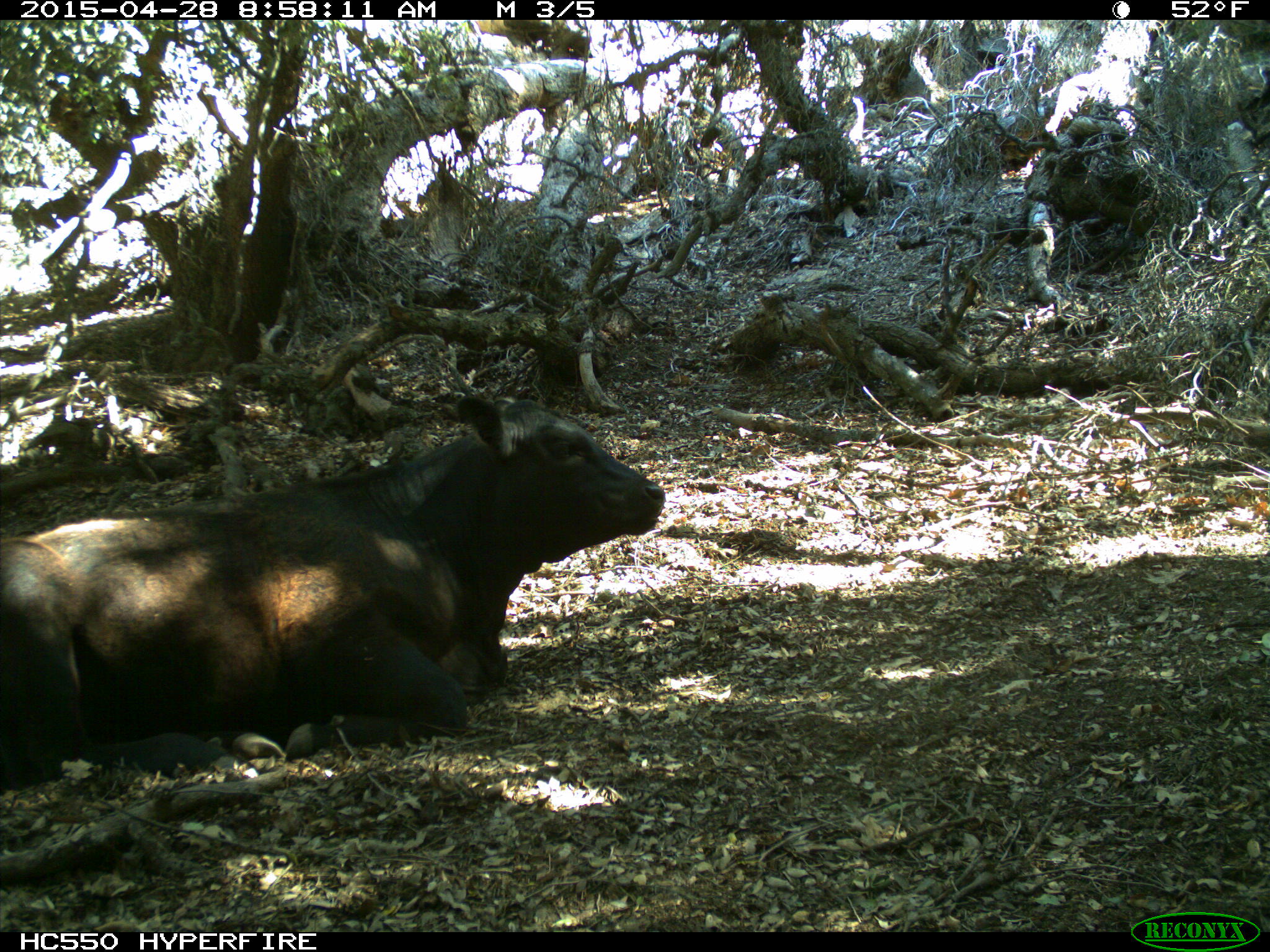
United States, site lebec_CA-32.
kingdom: Animalia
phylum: Chordata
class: Mammalia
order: Artiodactyla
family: Bovidae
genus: Bos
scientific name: Bos taurus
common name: domestic cow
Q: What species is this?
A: Bos taurus (domestic cow).